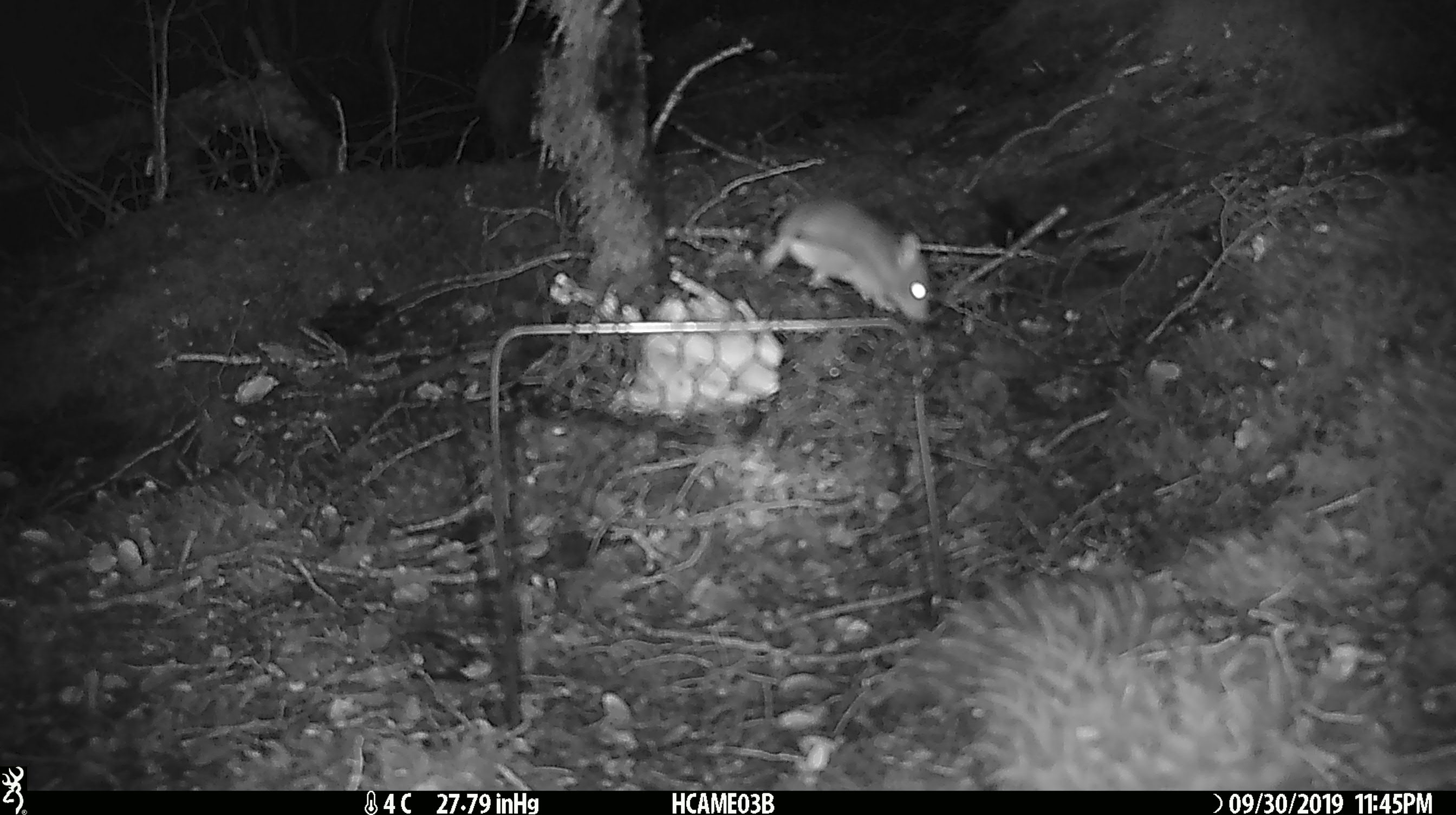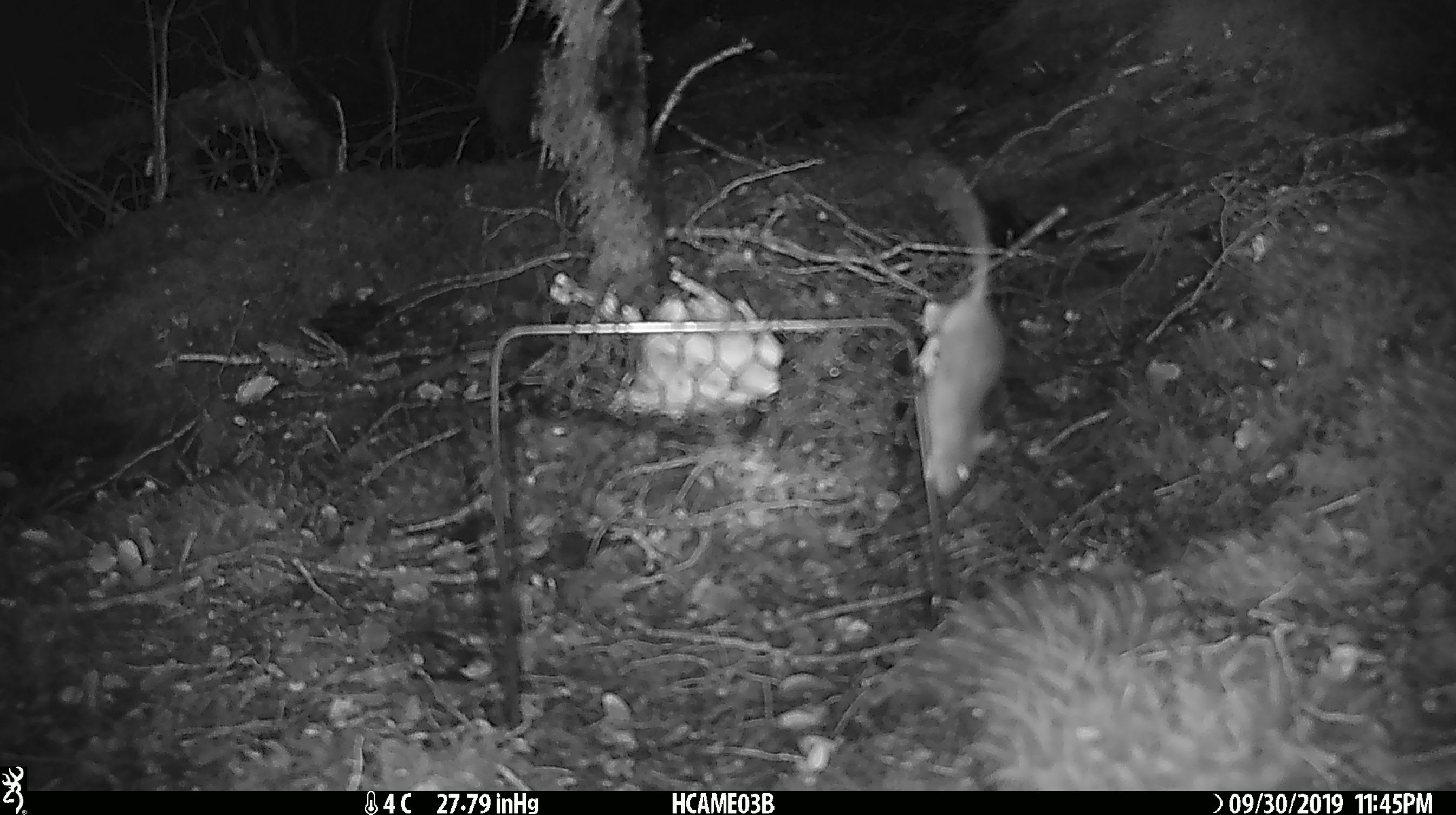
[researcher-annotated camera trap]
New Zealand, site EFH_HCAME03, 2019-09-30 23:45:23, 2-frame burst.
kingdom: Animalia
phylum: Chordata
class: Mammalia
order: Rodentia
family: Muridae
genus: Mus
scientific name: Mus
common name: mouse